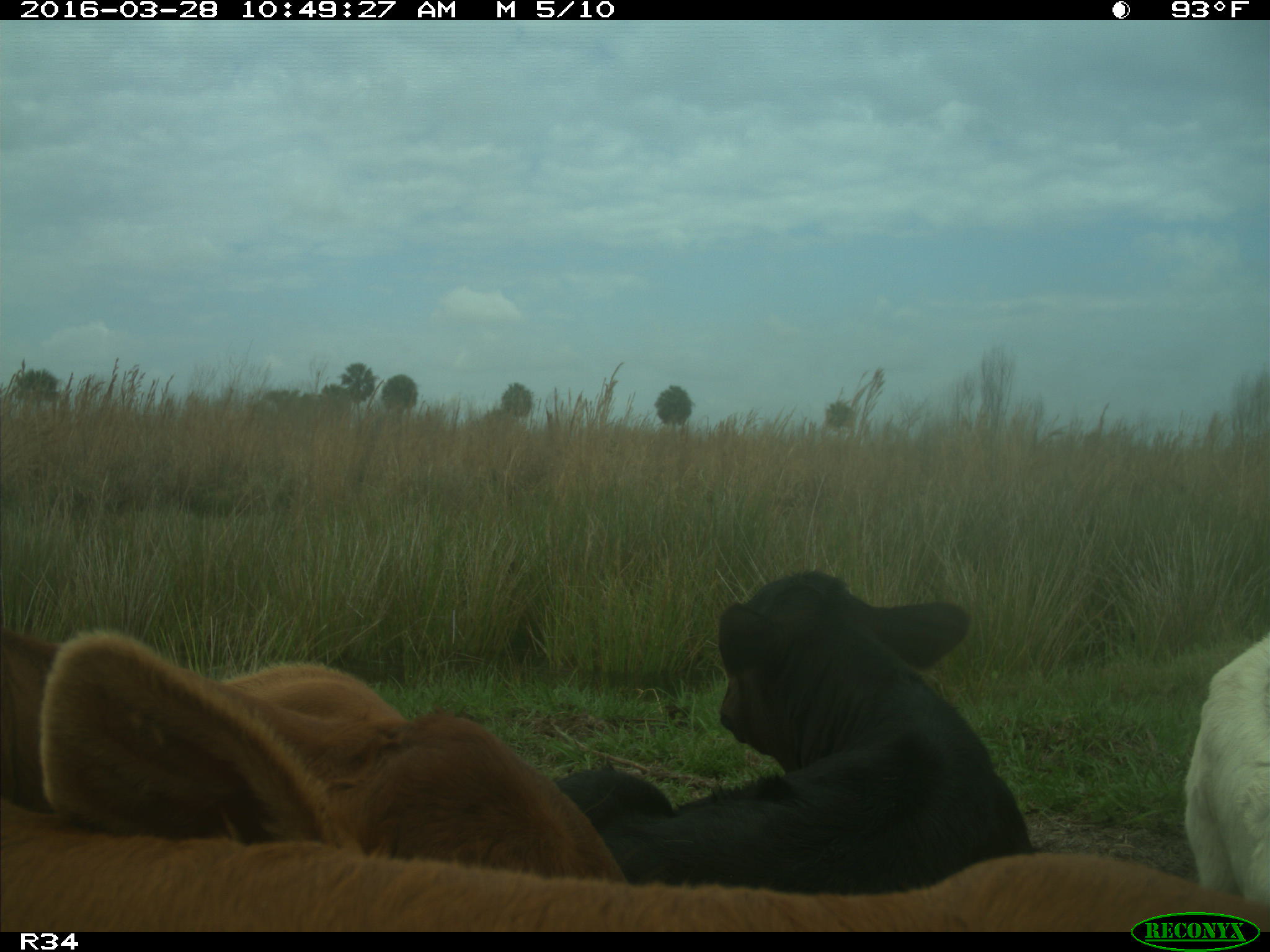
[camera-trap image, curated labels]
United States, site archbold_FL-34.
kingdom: Animalia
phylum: Chordata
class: Mammalia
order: Artiodactyla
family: Bovidae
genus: Bos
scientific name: Bos taurus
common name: domestic cow